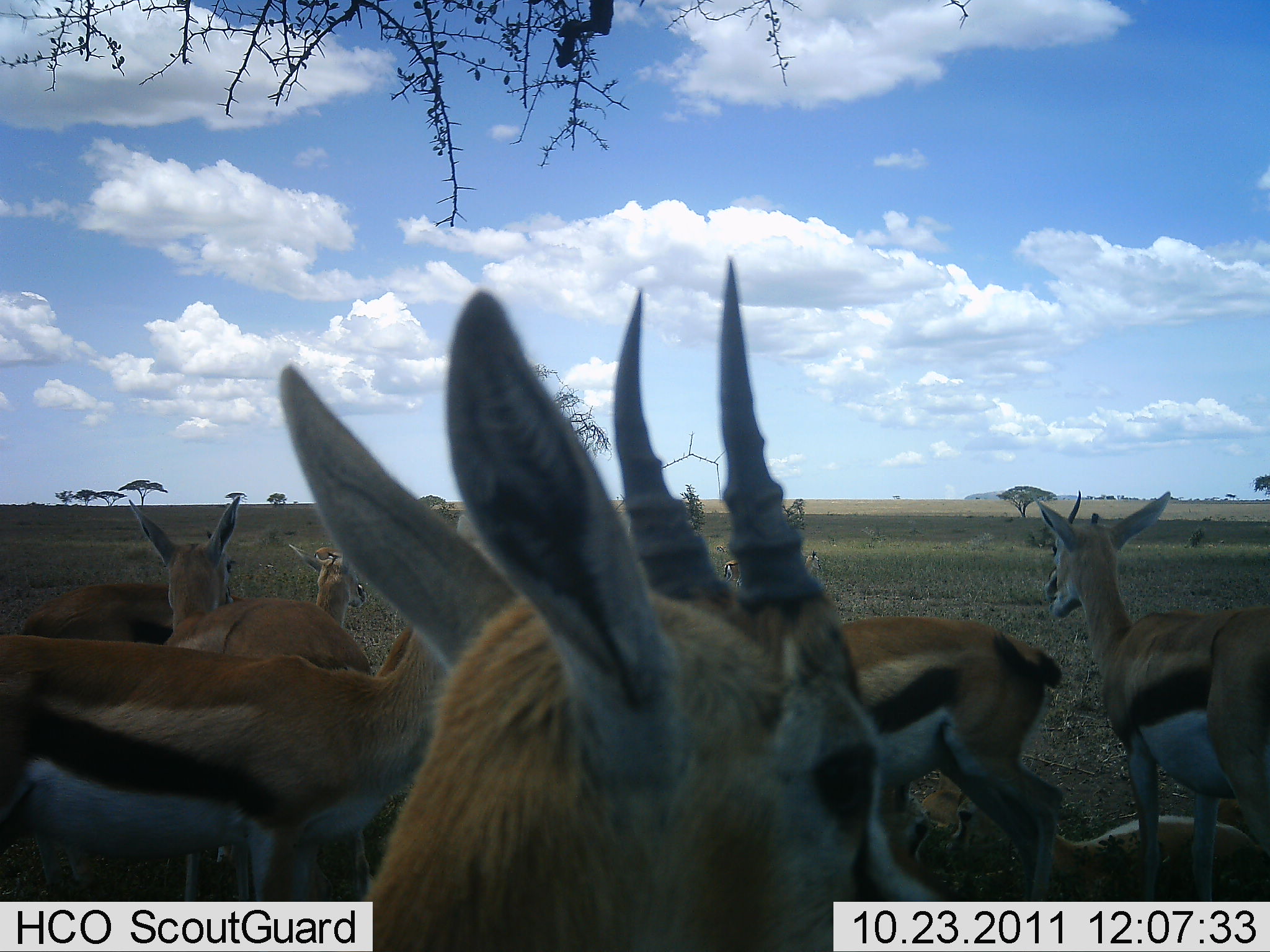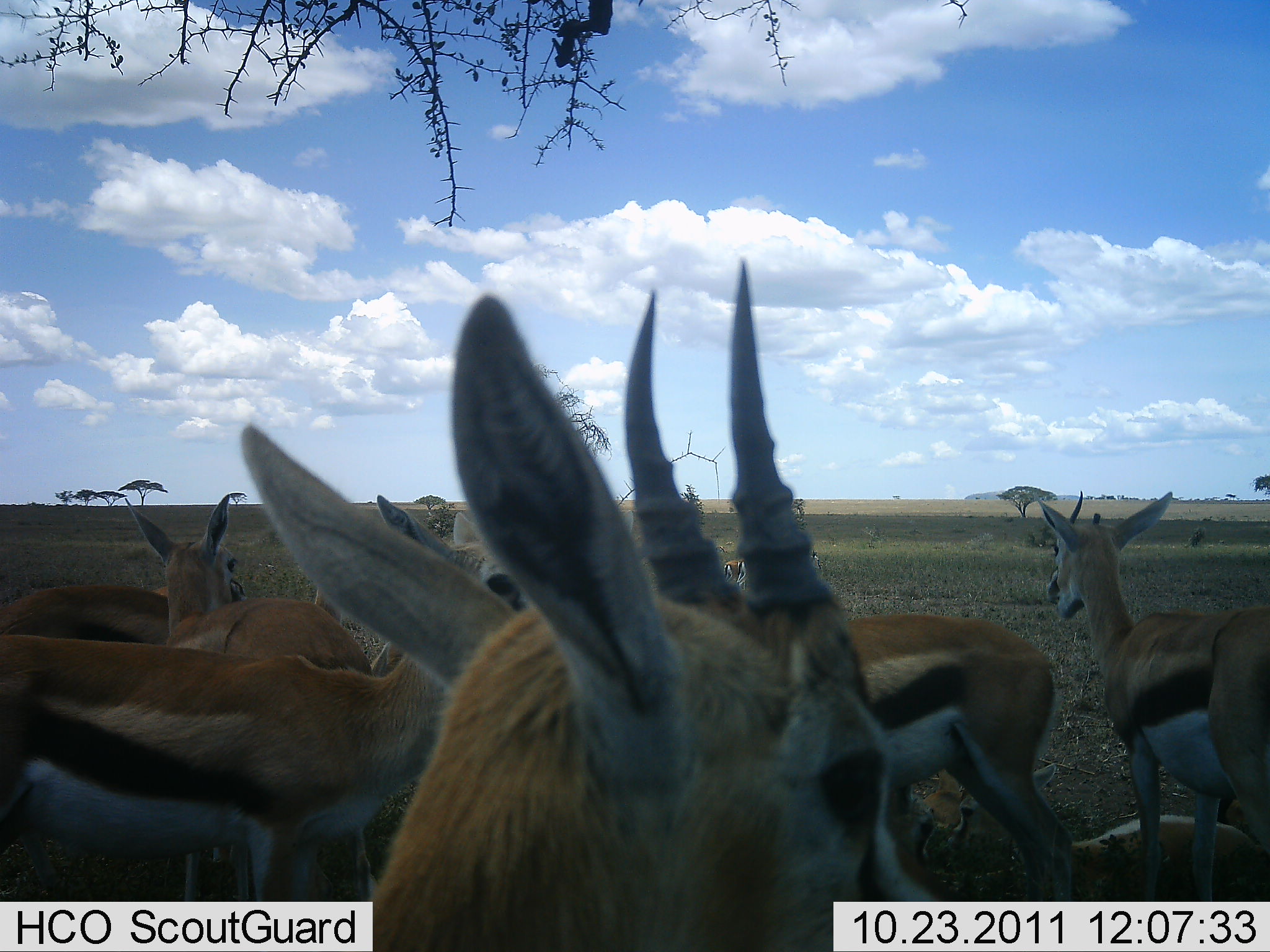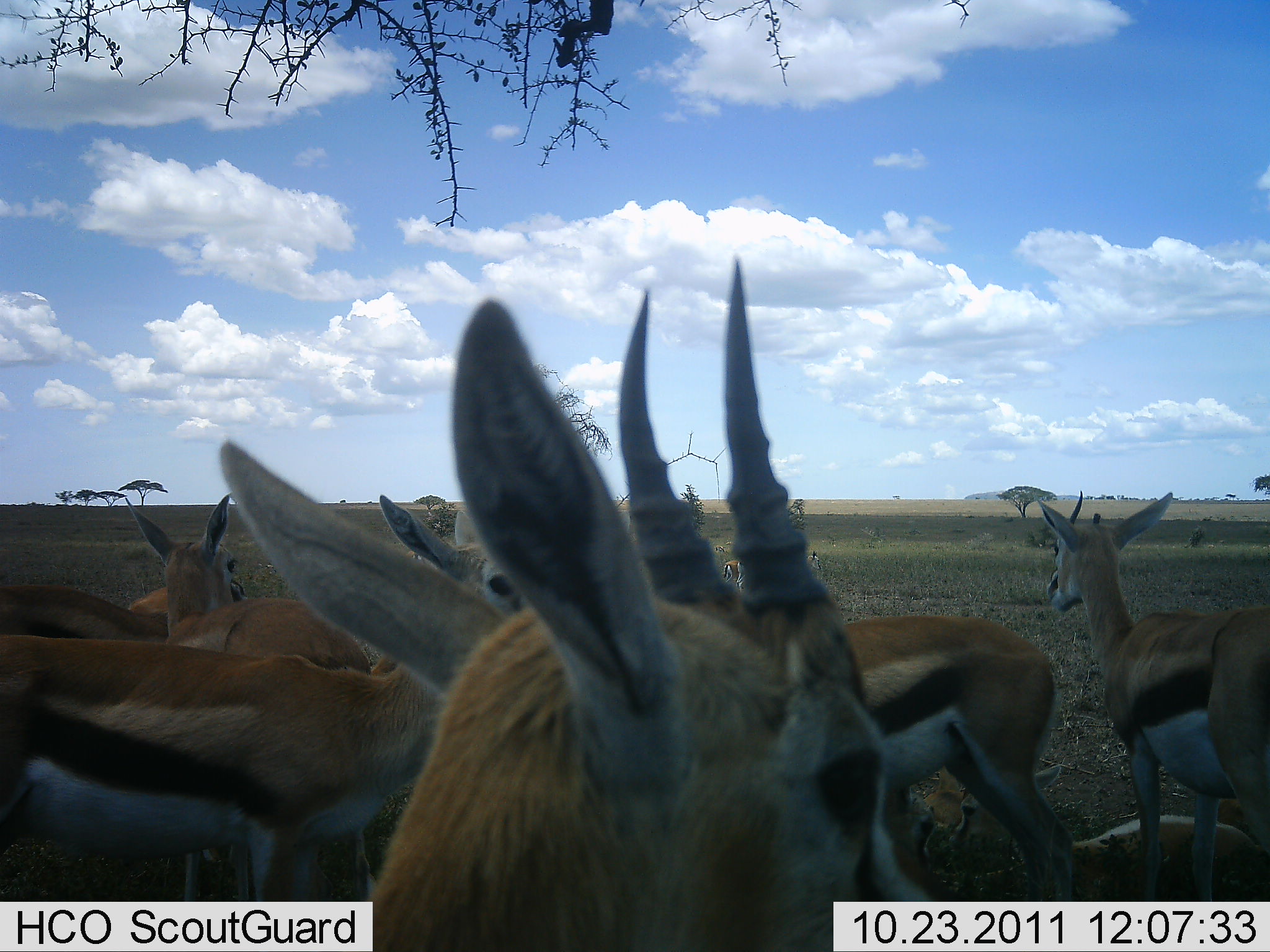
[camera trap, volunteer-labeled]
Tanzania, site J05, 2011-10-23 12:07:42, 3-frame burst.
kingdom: Animalia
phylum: Chordata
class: Mammalia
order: Artiodactyla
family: Bovidae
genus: Eudorcas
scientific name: Eudorcas thomsonii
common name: thomson's gazelle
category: gazellethomsons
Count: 7.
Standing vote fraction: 100%.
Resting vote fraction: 36%.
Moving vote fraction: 0%.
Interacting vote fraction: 9%.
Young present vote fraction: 0%.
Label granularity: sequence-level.